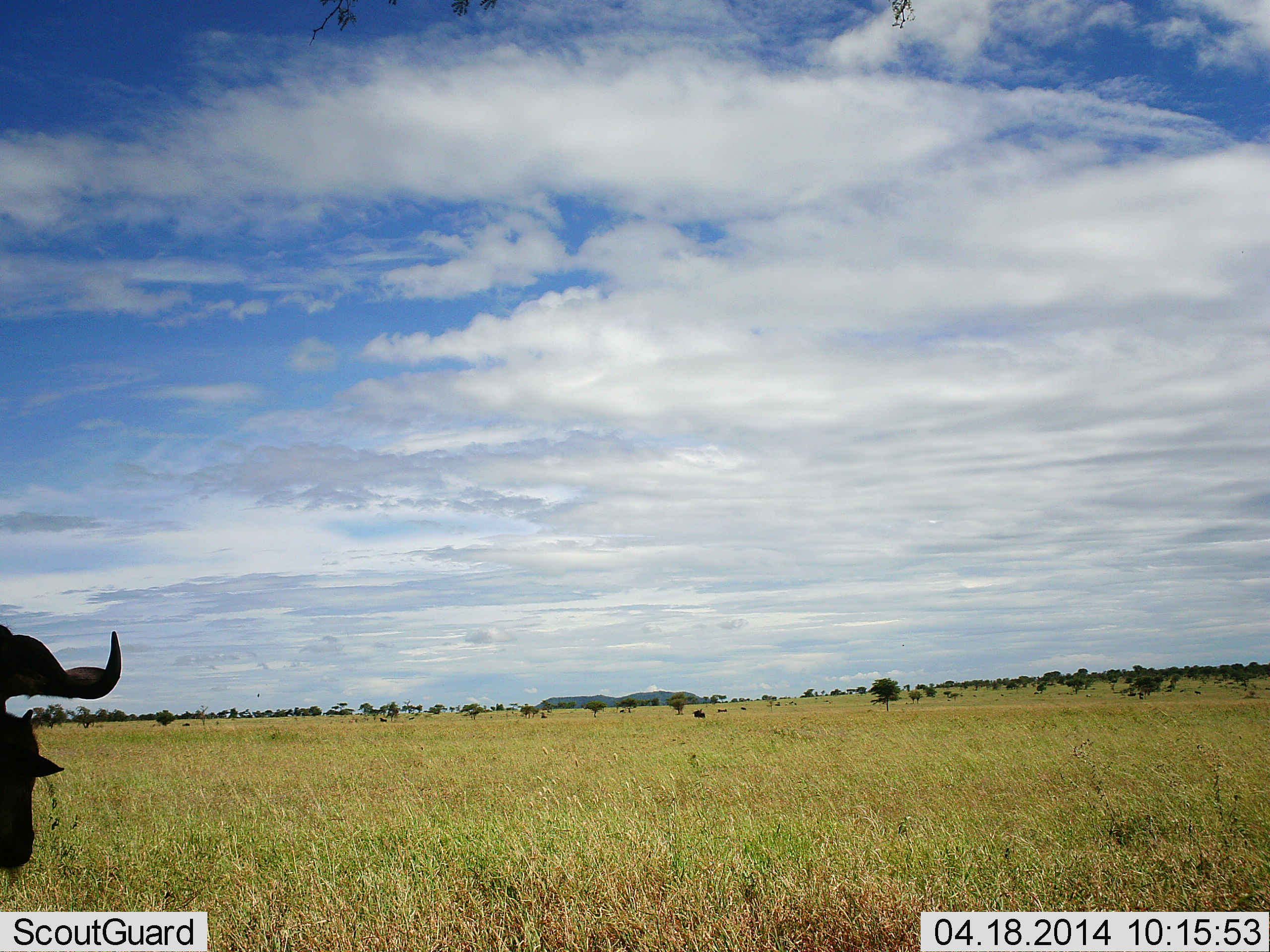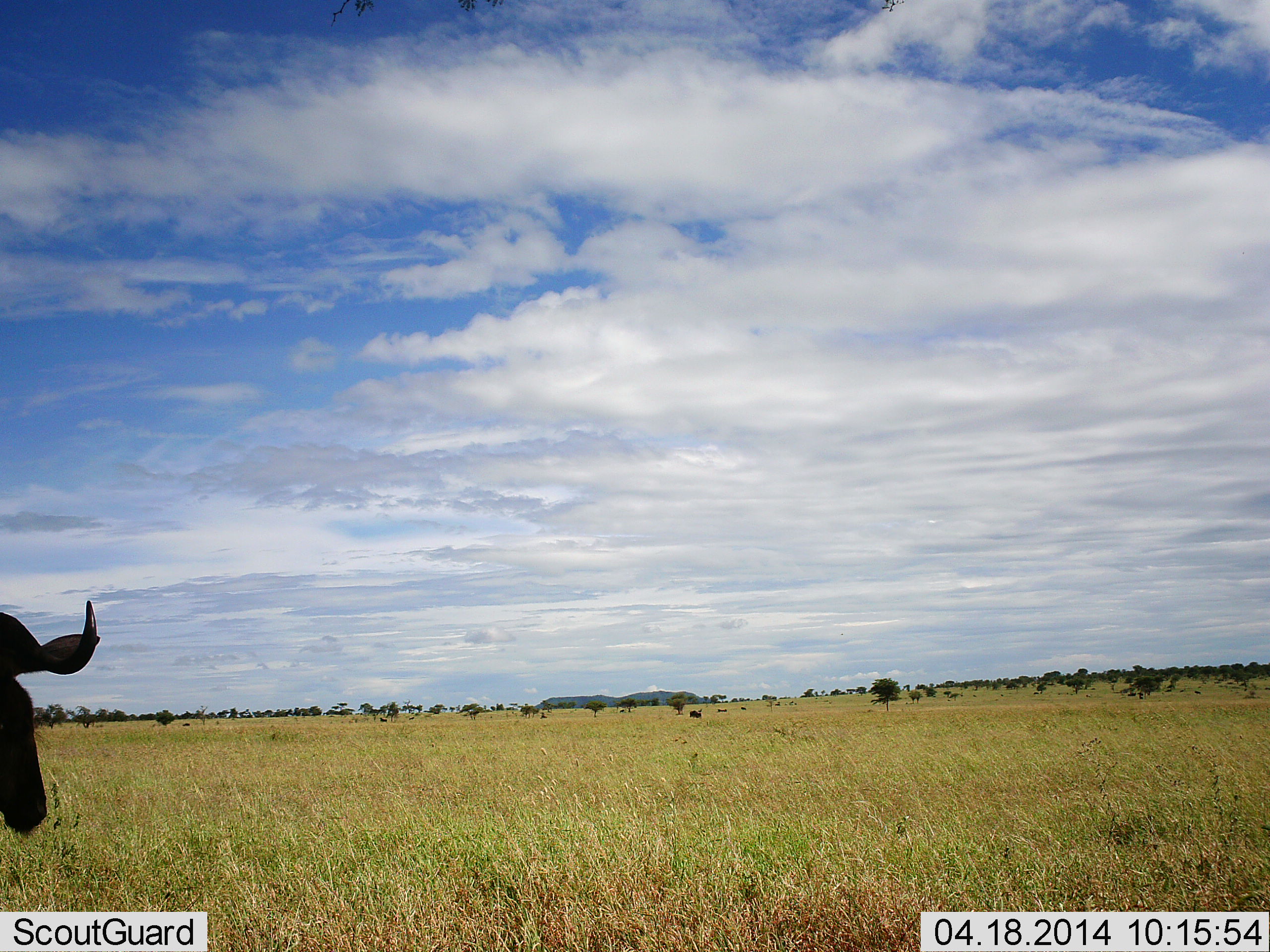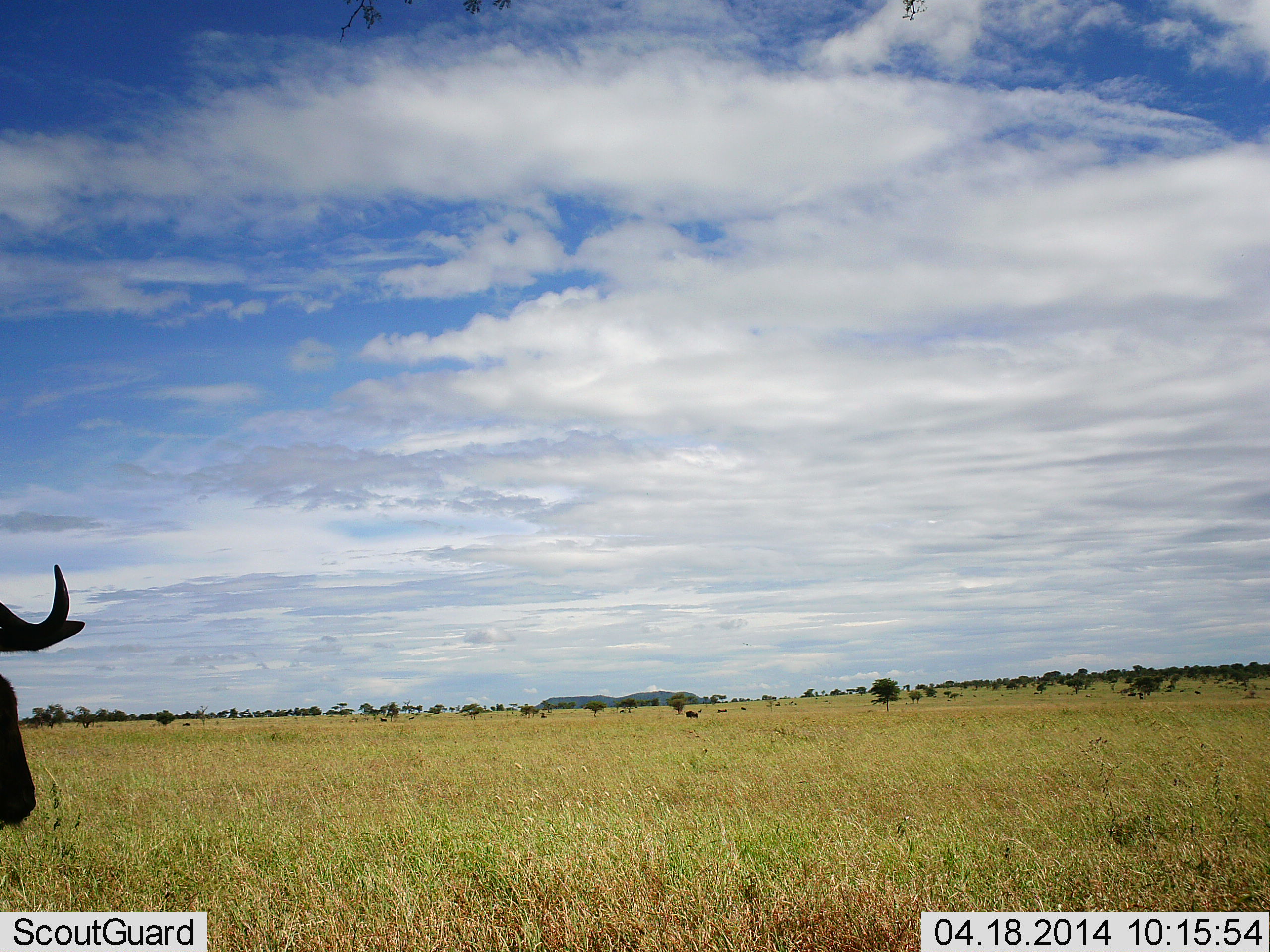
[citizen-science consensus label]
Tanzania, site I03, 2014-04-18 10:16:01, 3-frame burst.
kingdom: Animalia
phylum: Chordata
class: Mammalia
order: Artiodactyla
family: Bovidae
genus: Connochaetes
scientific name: Connochaetes taurinus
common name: blue wildebeest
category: wildebeest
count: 1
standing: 73%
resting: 7%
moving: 17%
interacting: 0%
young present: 0%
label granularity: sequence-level